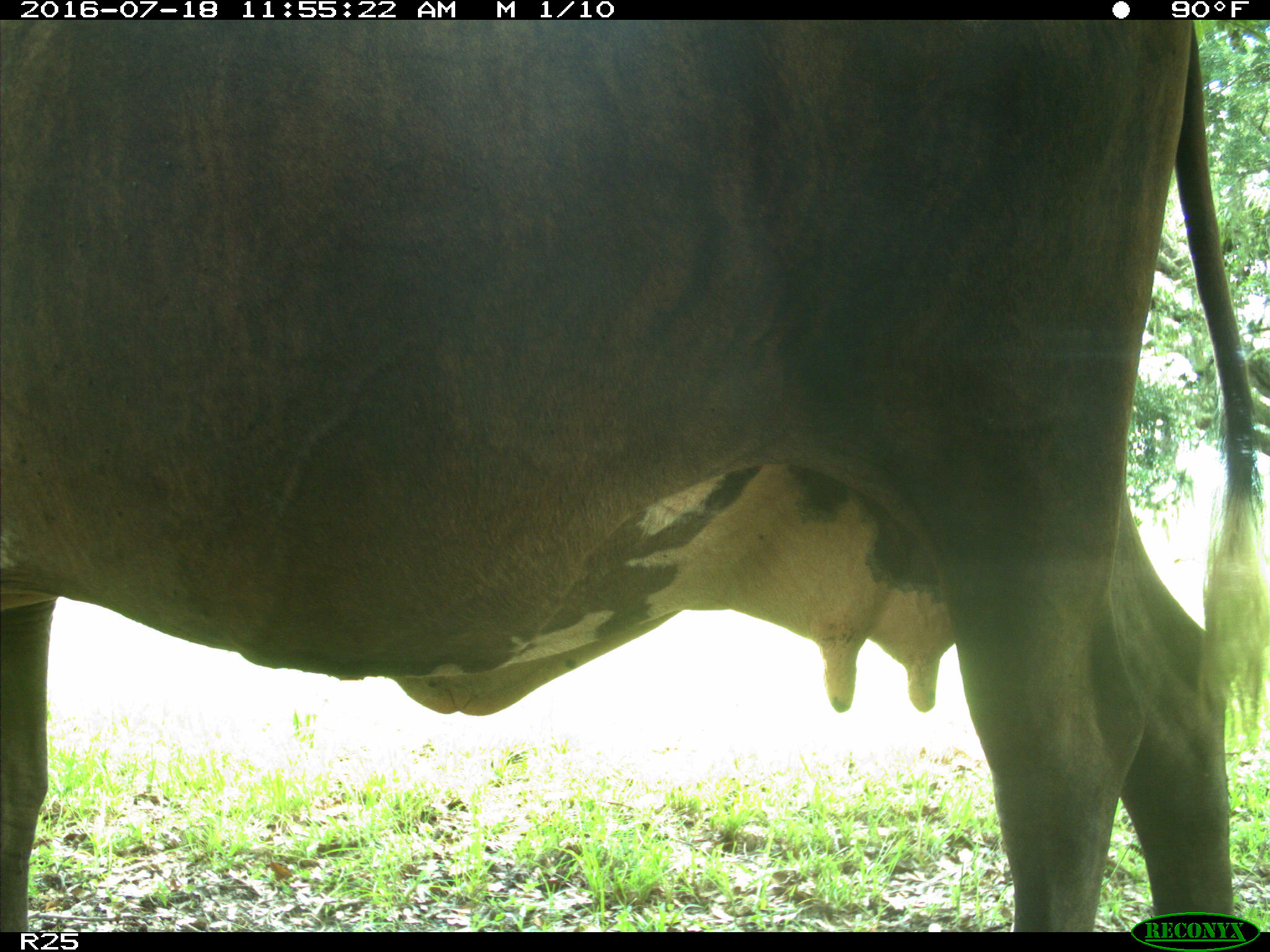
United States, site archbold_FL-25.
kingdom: Animalia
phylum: Chordata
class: Mammalia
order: Artiodactyla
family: Bovidae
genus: Bos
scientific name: Bos taurus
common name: domestic cow